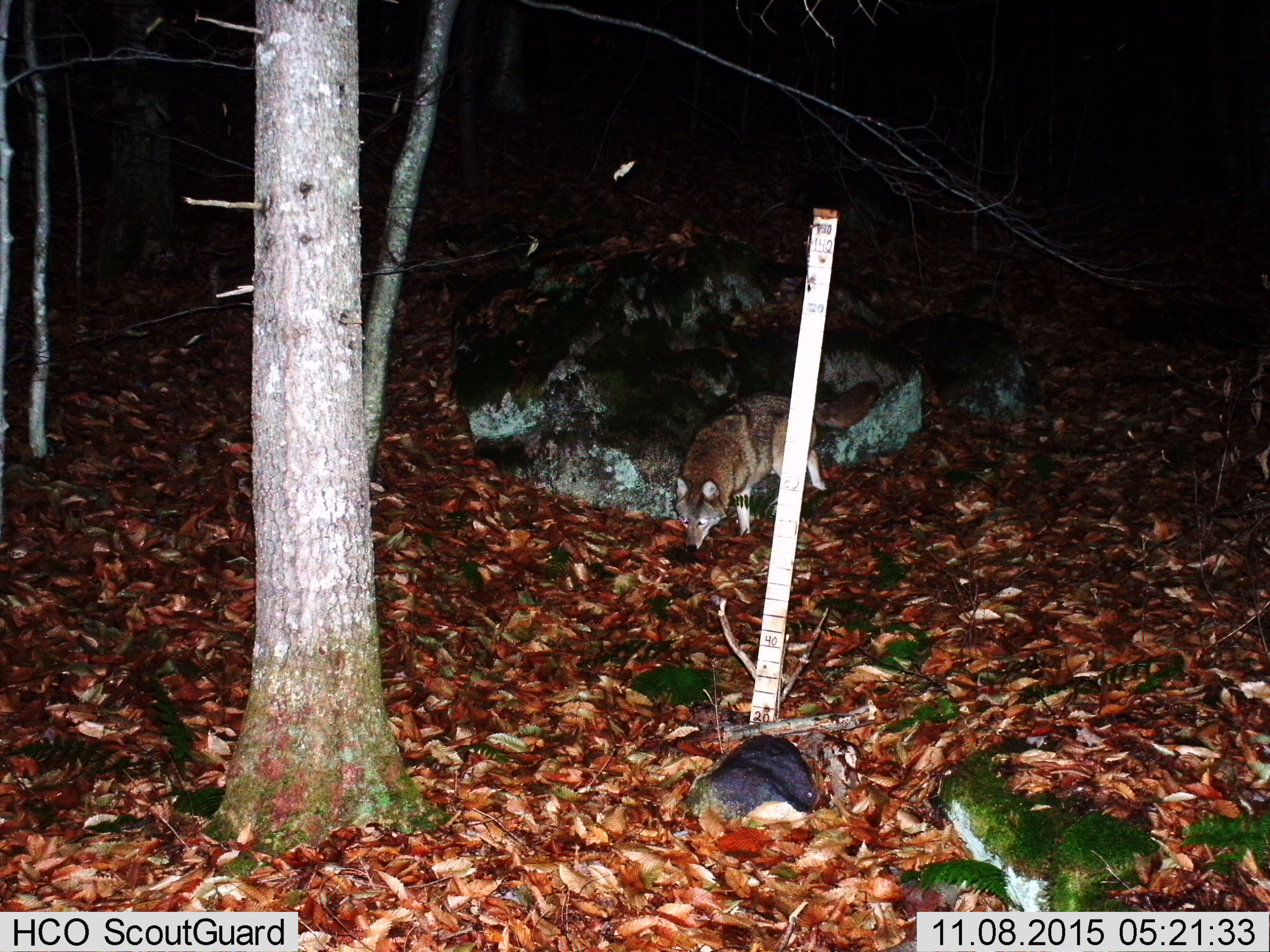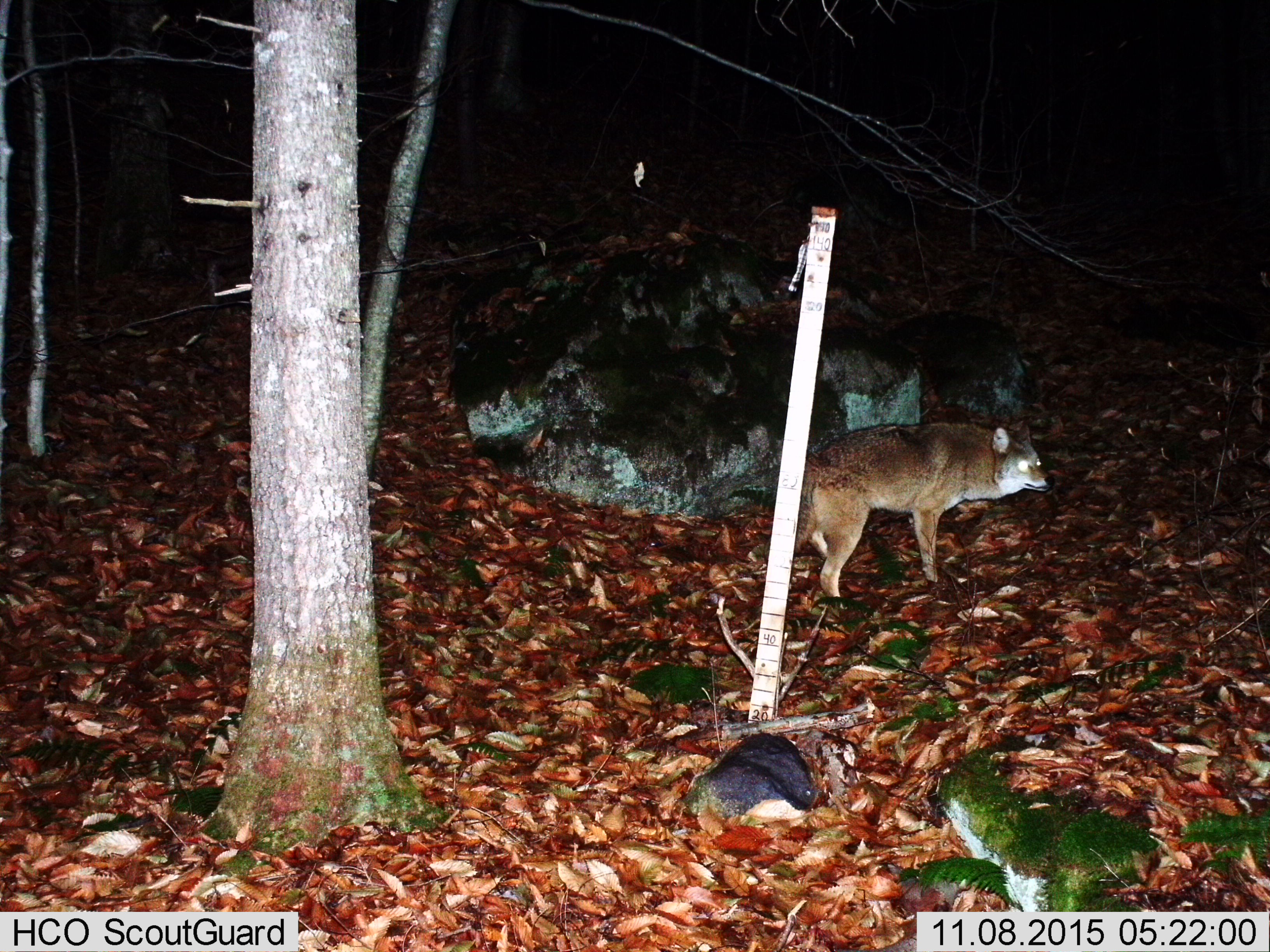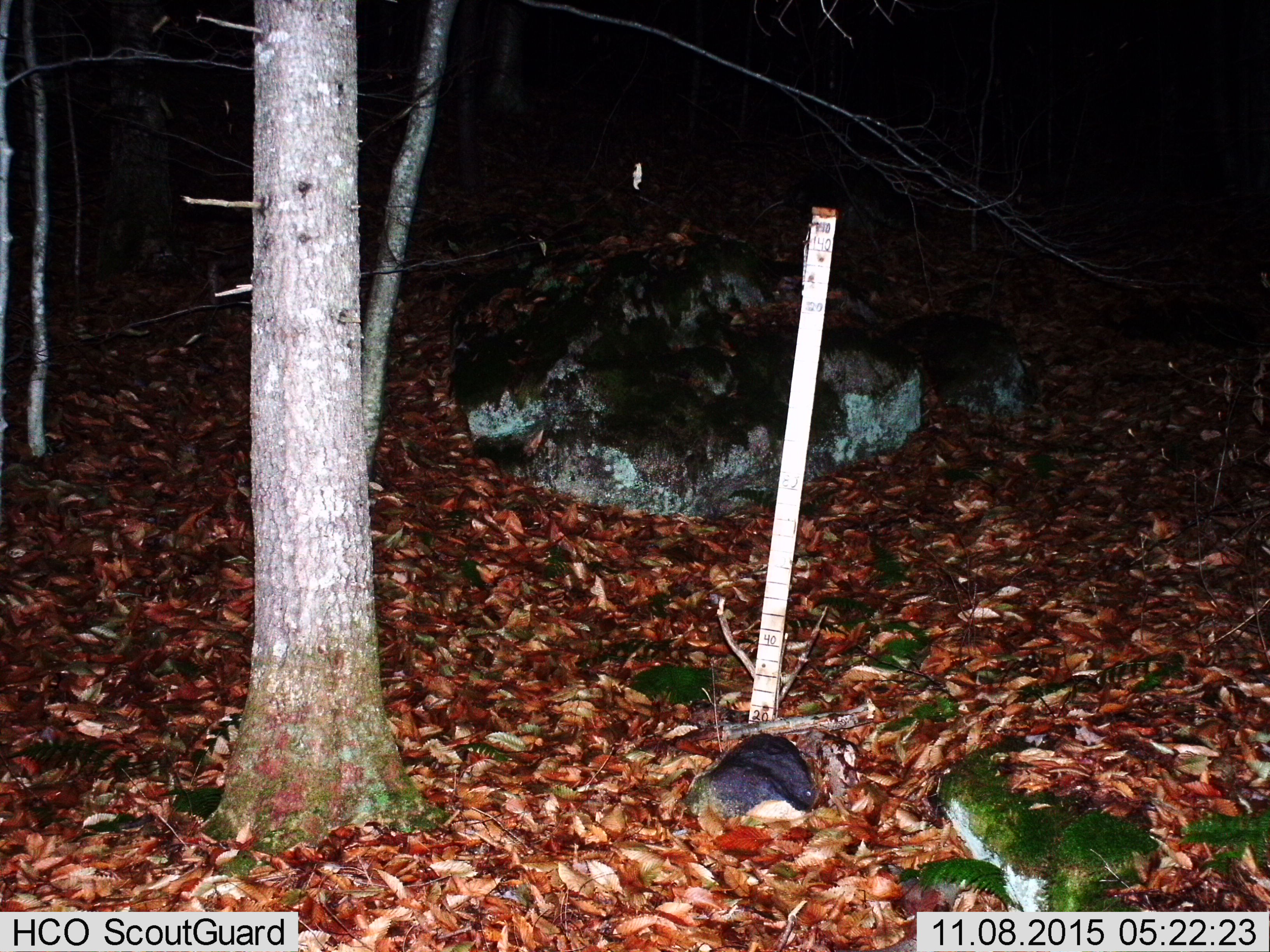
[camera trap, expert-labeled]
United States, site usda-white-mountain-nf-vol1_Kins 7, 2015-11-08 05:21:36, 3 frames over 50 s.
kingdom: Animalia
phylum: Chordata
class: Mammalia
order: Carnivora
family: Canidae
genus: Canis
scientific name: Canis latrans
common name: coyote